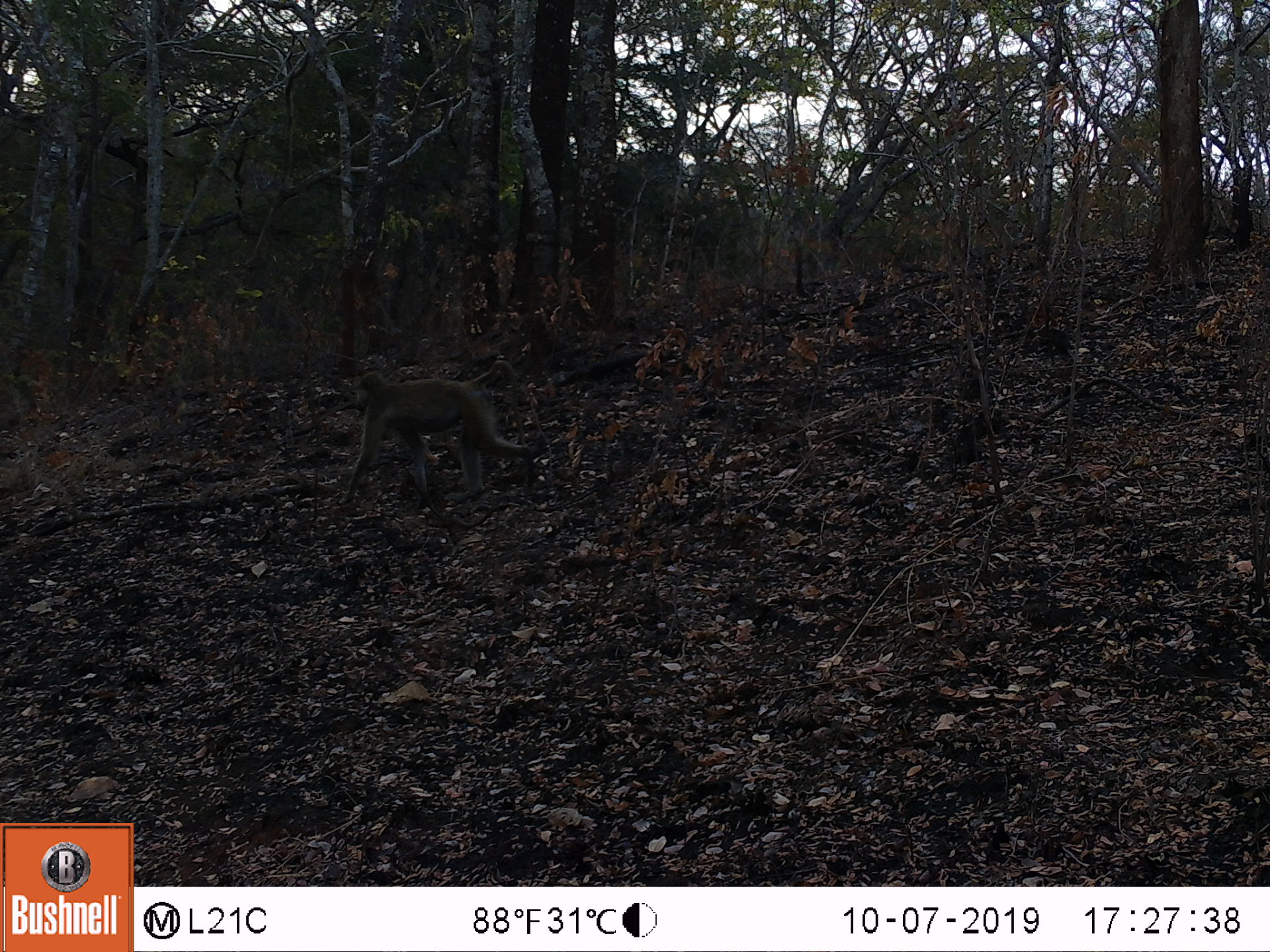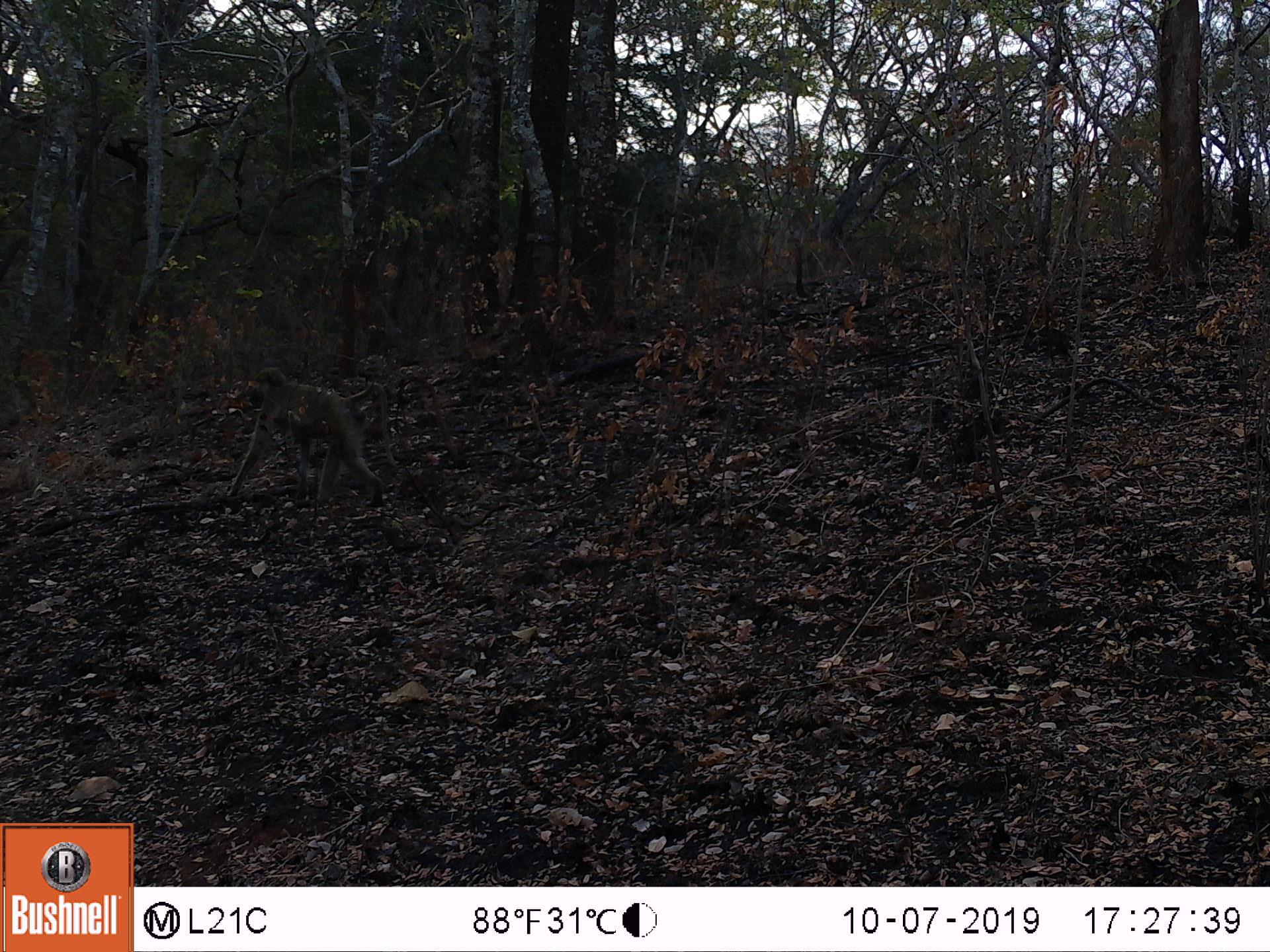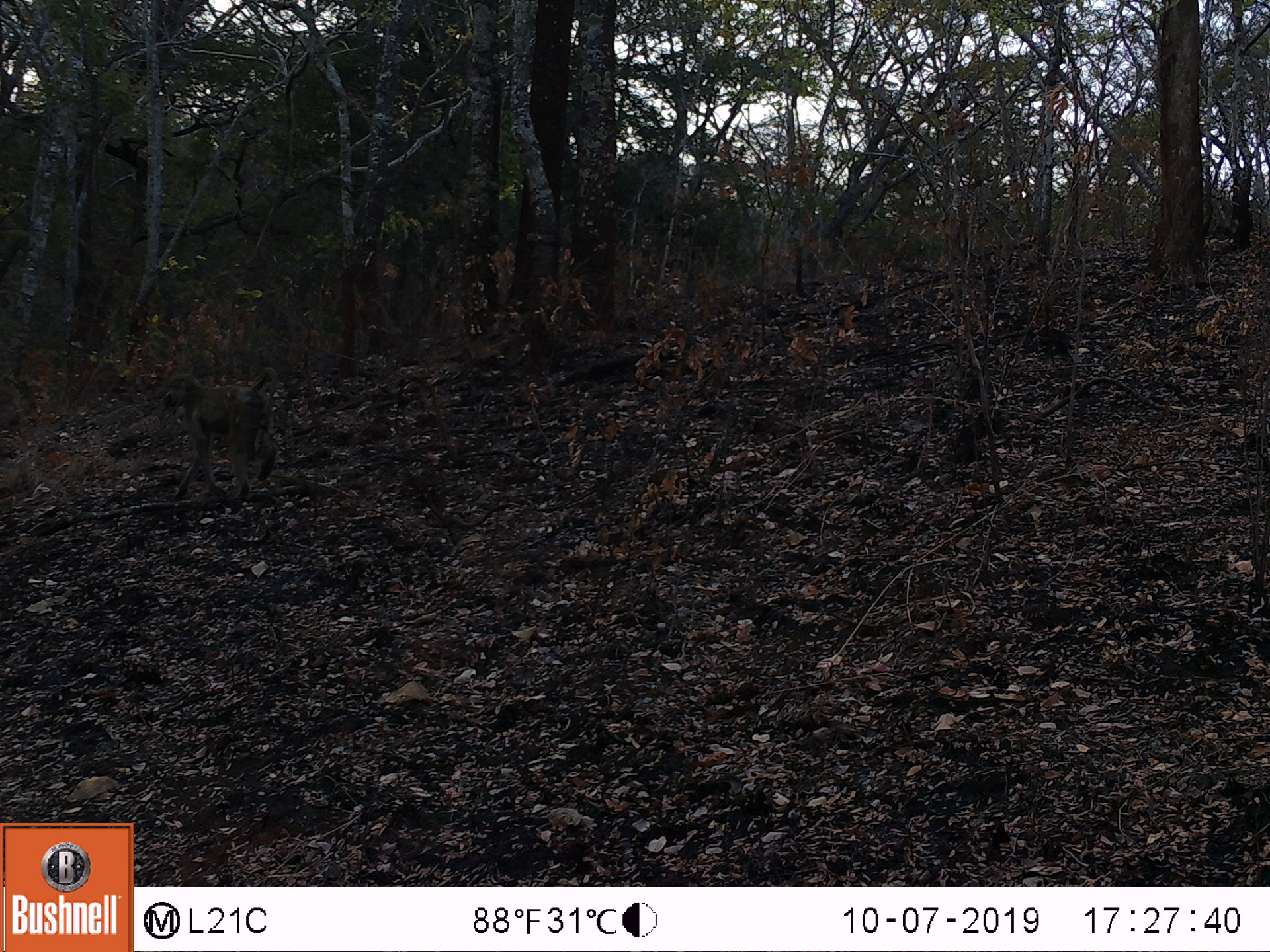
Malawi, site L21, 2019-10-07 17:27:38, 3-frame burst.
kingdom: Animalia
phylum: Chordata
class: Mammalia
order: Primates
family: Cercopithecidae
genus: Papio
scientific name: Papio cynocephalus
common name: yellow baboon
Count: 1.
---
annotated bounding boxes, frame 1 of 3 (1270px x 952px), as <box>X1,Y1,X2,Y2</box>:
yellow baboon: <box>337,360,546,508</box>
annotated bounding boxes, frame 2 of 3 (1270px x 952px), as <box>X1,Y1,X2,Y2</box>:
yellow baboon: <box>217,362,405,503</box>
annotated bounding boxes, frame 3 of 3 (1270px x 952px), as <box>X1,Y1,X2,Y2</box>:
yellow baboon: <box>162,368,285,510</box>